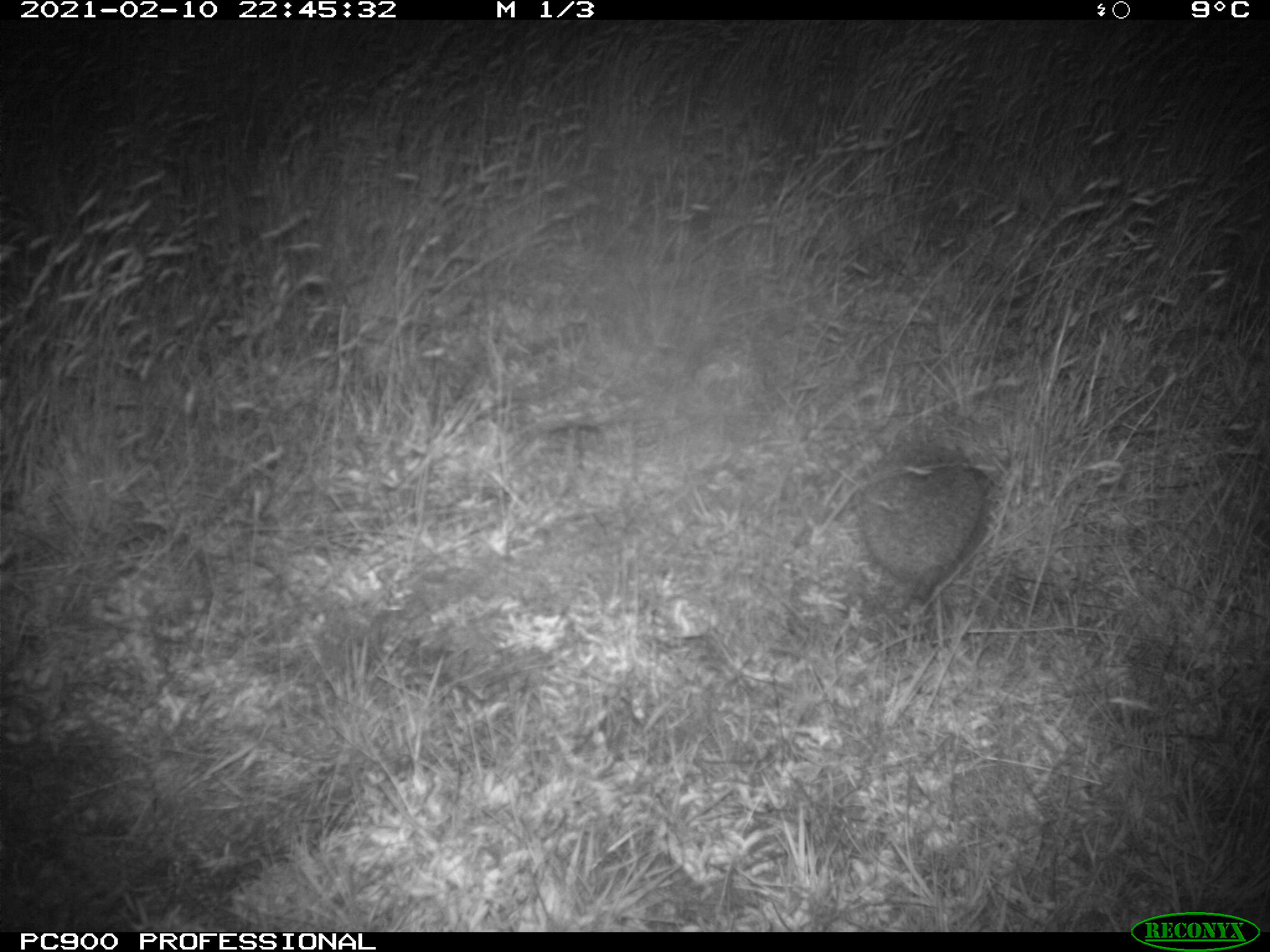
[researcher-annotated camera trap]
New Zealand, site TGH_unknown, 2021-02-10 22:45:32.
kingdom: Animalia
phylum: Chordata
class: Mammalia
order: Eulipotyphla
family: Erinaceidae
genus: Erinaceus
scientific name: Erinaceus europaeus europaeus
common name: european hedgehog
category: hedgehog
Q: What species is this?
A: Hedgehog (european hedgehog) (Erinaceus europaeus europaeus).